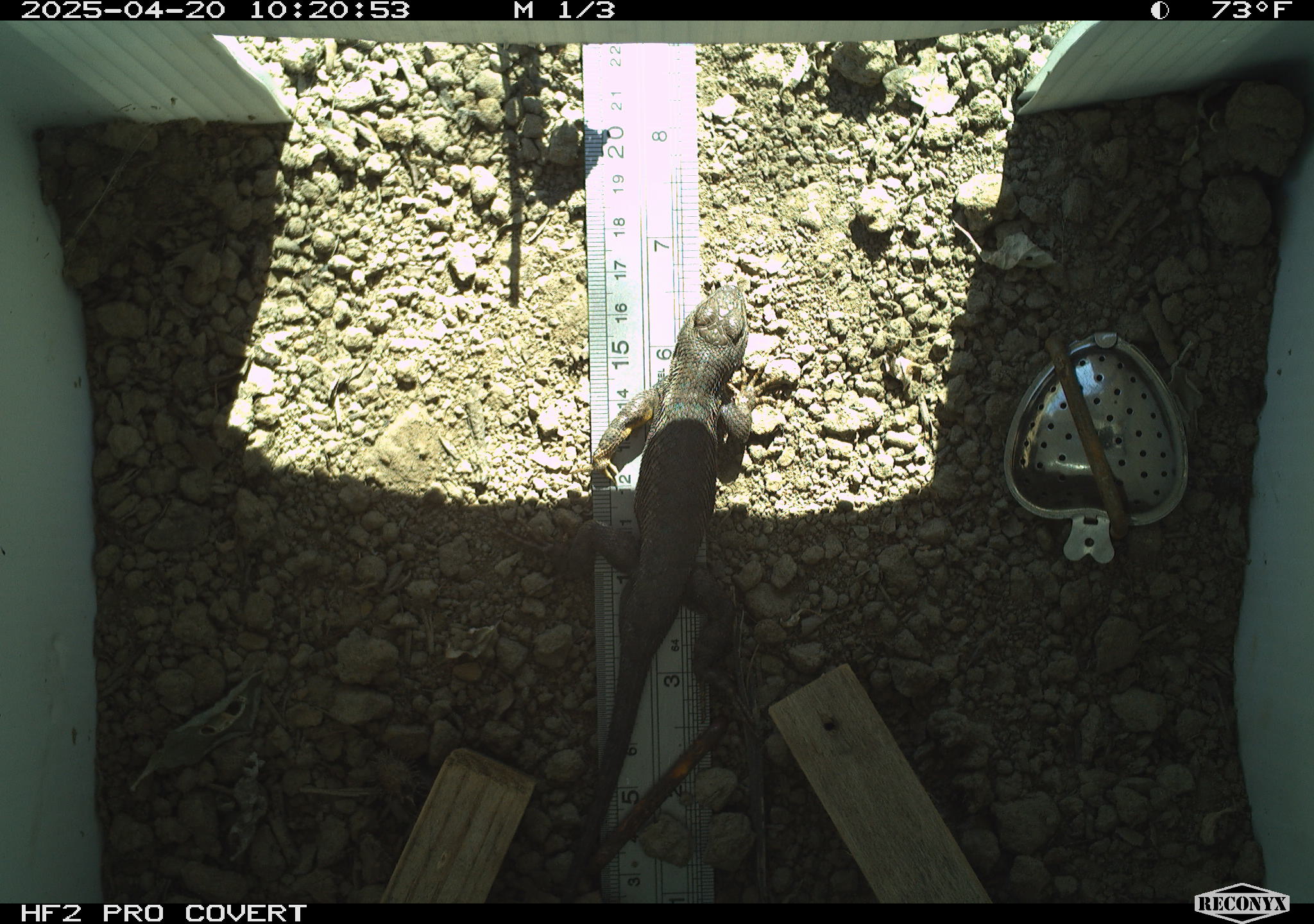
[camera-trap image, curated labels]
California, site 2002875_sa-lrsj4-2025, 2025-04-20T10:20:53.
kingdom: Animalia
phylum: Chordata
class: Reptilia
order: Squamata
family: Phrynosomatidae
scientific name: Phrynosomatidae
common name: north american spiny lizards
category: sceloporus/uta species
Sceloporus/uta species (north american spiny lizards) (Phrynosomatidae).